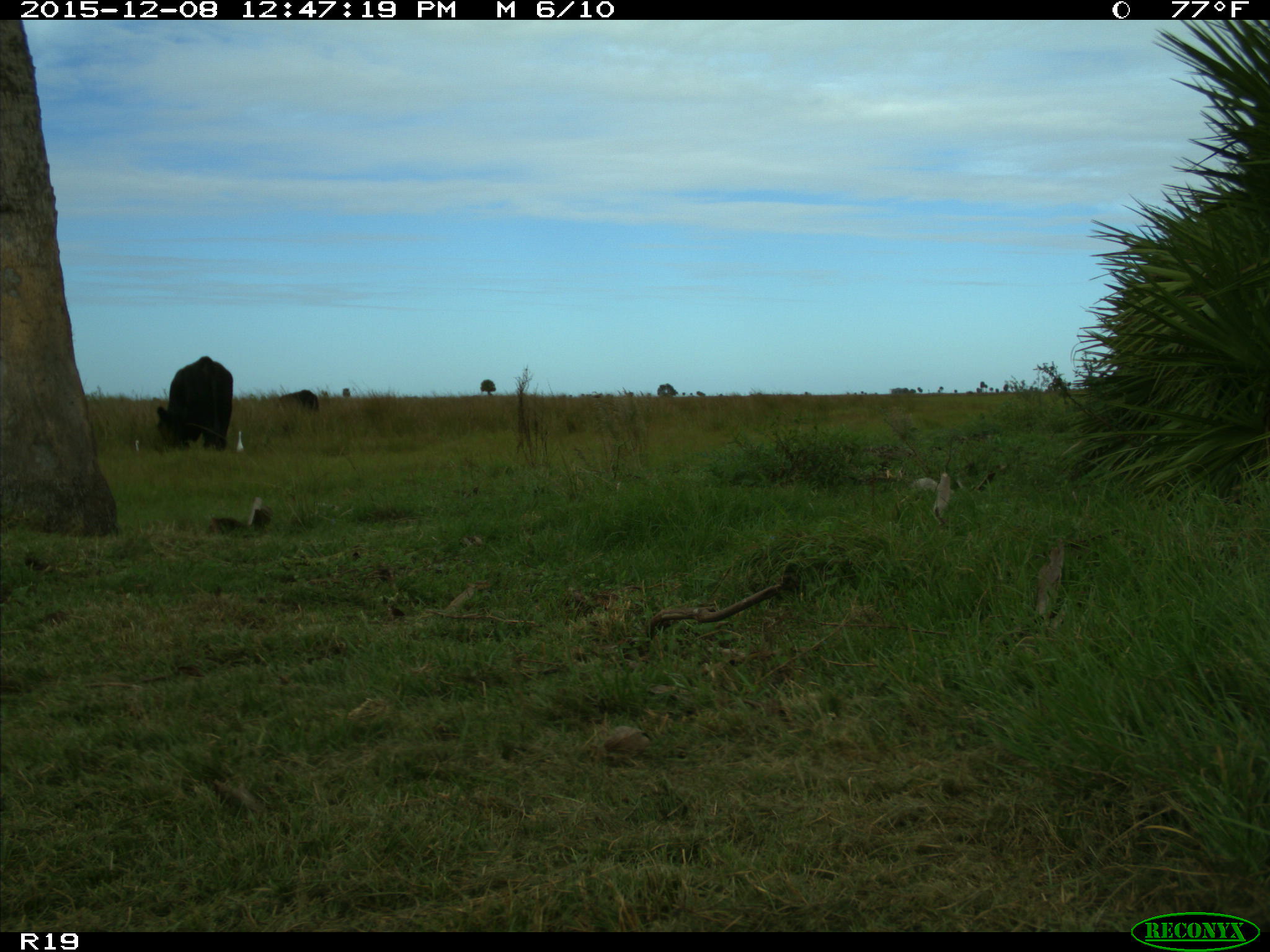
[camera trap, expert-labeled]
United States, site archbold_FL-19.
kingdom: Animalia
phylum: Chordata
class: Mammalia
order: Artiodactyla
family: Bovidae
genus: Bos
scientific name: Bos taurus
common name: domestic cow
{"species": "Bos taurus (domestic cow)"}